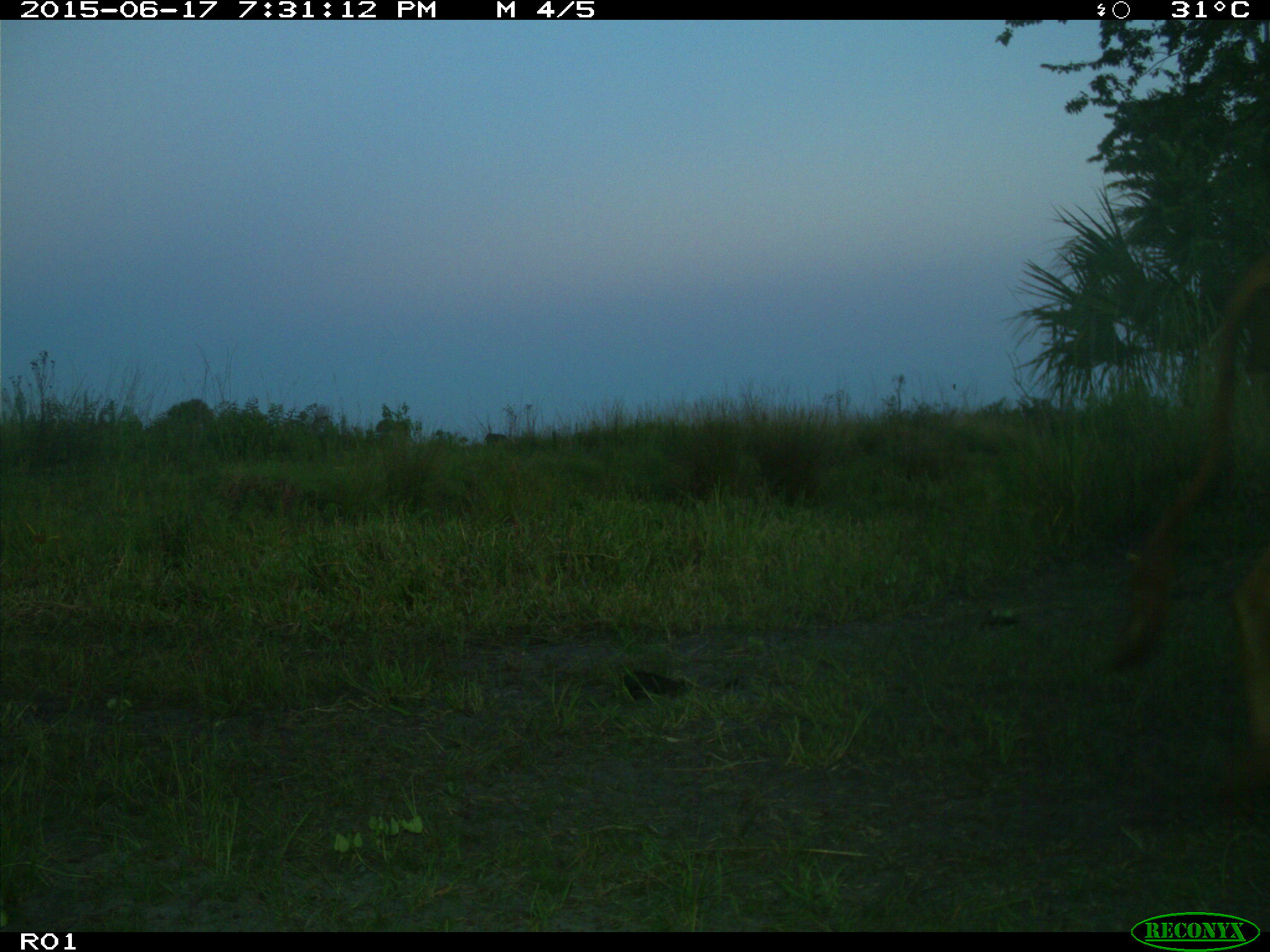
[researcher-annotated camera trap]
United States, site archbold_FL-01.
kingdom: Animalia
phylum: Chordata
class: Mammalia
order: Artiodactyla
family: Bovidae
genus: Bos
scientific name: Bos taurus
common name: domestic cow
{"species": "Bos taurus (domestic cow)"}